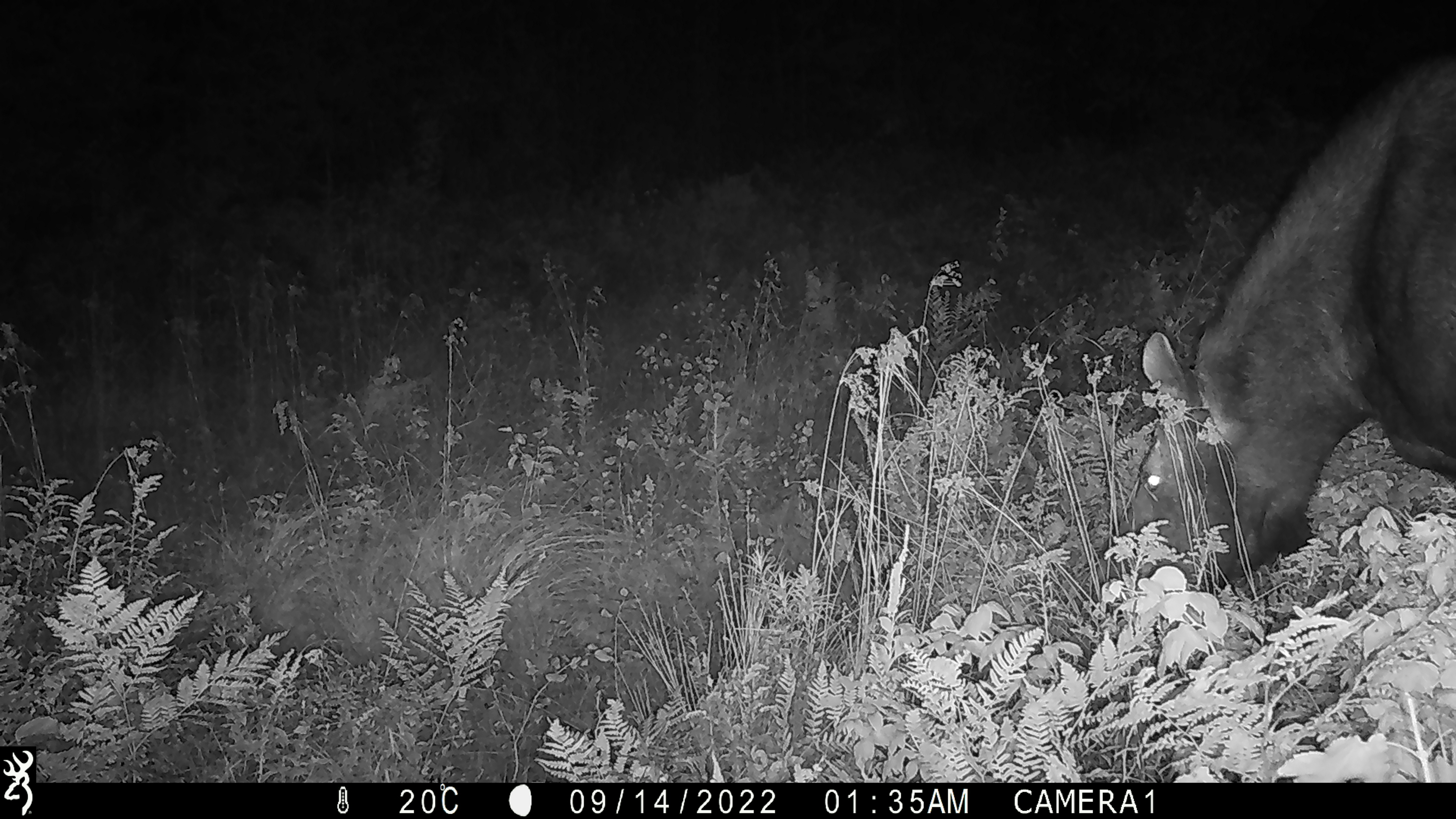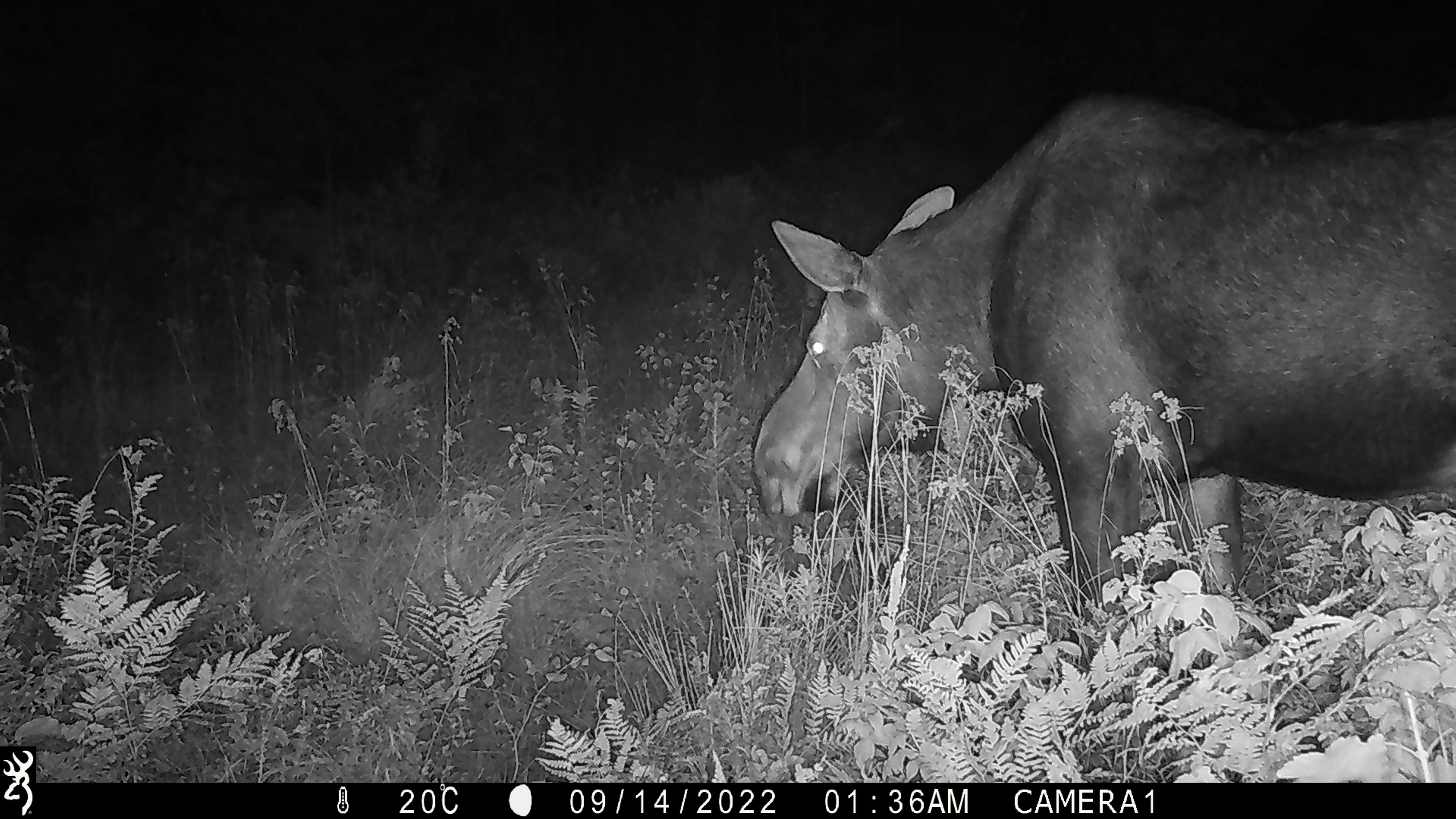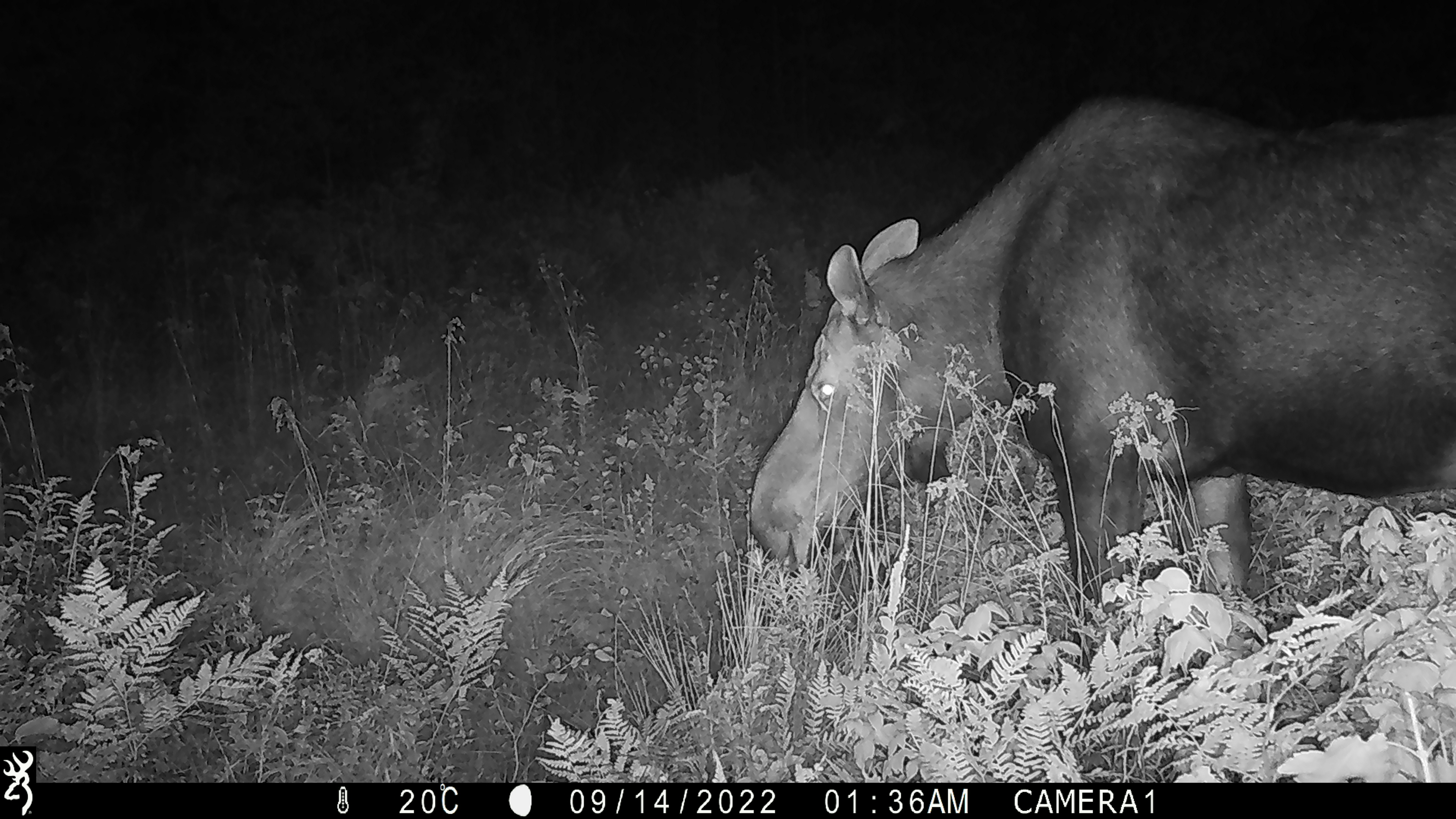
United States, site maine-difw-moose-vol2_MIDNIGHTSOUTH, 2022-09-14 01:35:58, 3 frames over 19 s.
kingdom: Animalia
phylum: Chordata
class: Mammalia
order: Artiodactyla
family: Cervidae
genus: Alces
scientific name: Alces alces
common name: moose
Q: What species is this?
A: Moose (Alces alces).